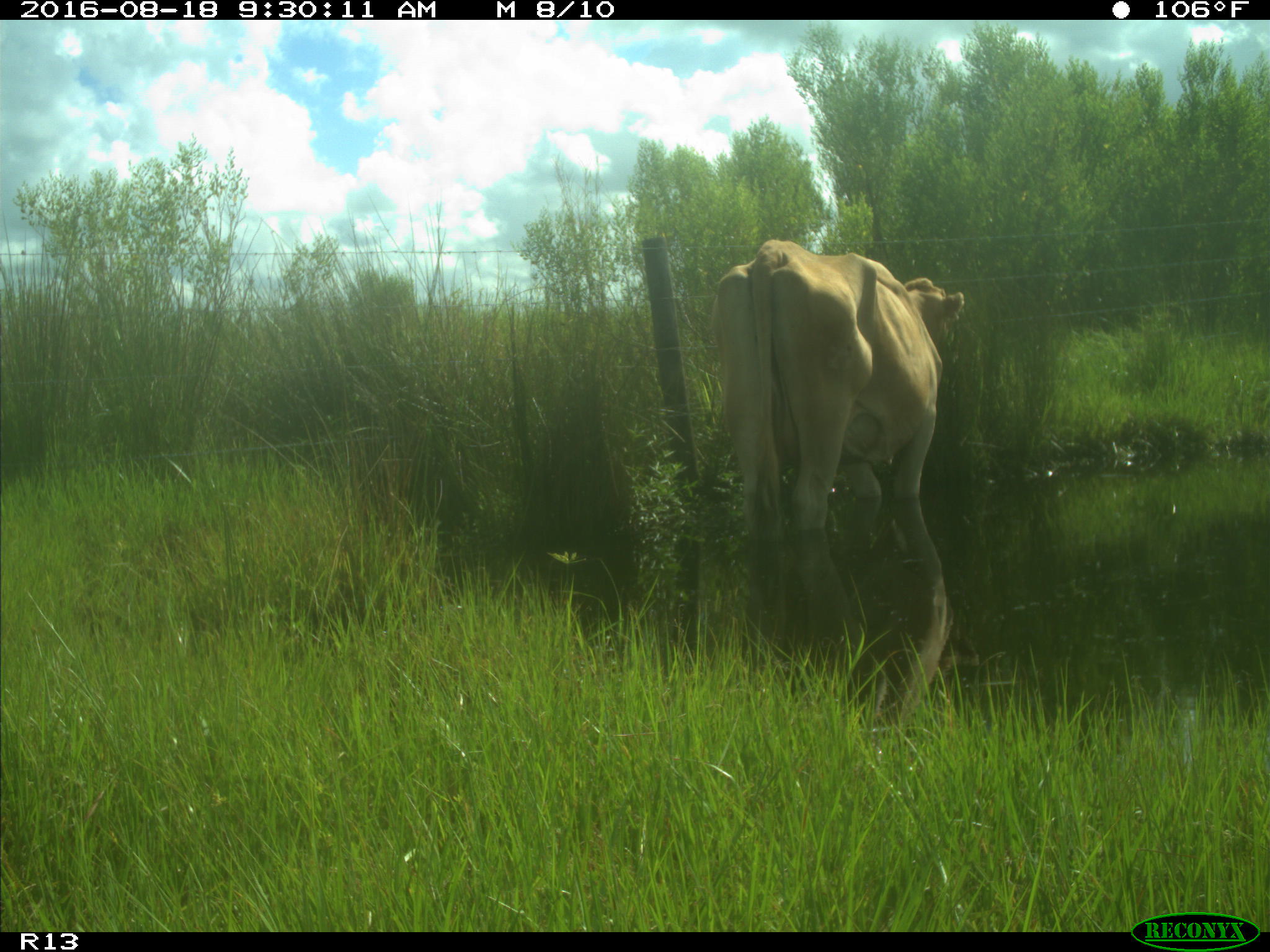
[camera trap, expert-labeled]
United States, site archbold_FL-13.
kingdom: Animalia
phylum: Chordata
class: Mammalia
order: Artiodactyla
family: Bovidae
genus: Bos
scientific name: Bos taurus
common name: domestic cow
Bos taurus (domestic cow).